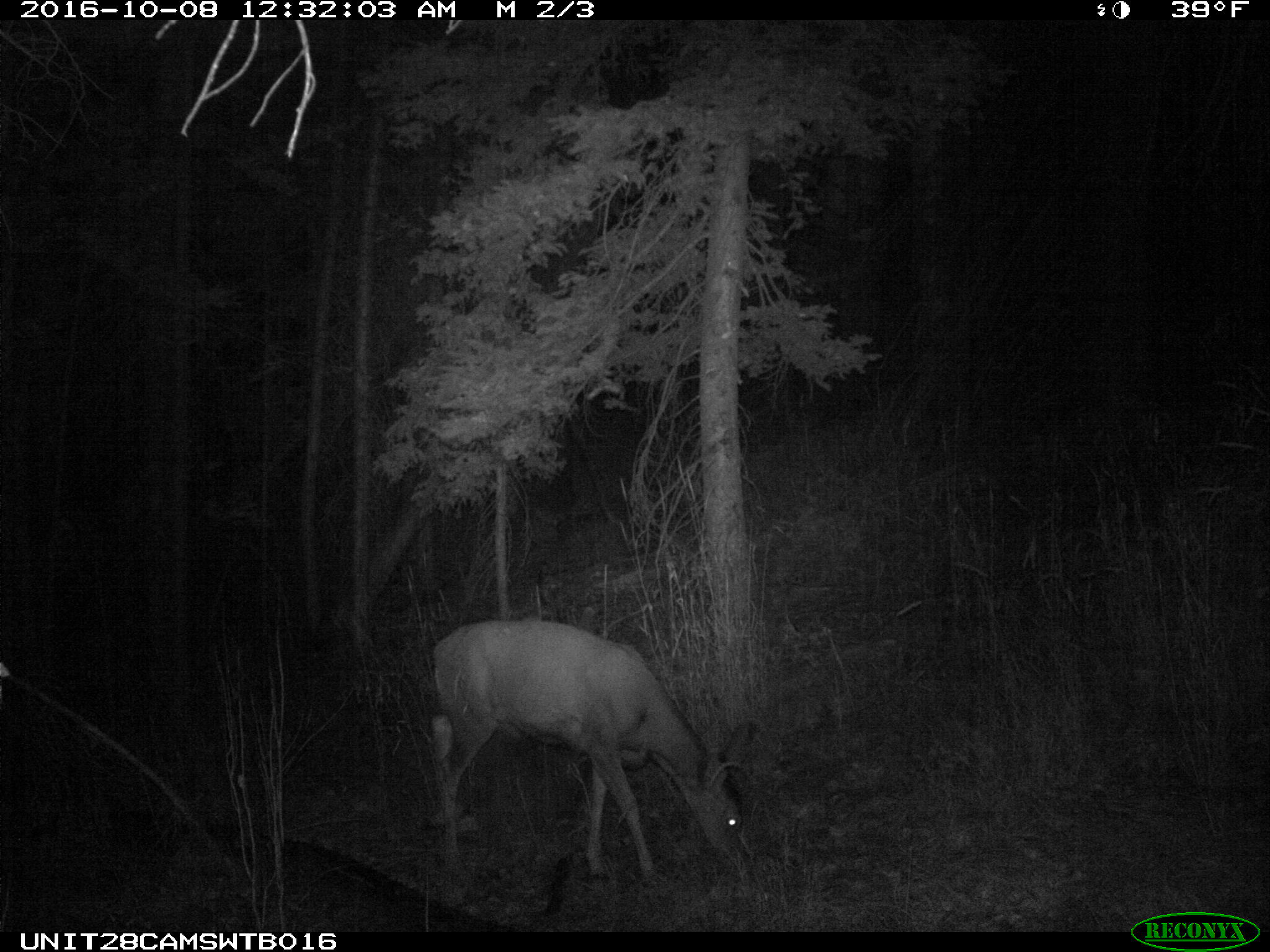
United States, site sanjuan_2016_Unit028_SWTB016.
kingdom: Animalia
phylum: Chordata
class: Mammalia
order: Artiodactyla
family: Cervidae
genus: Odocoileus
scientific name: Odocoileus hemionus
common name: mule deer